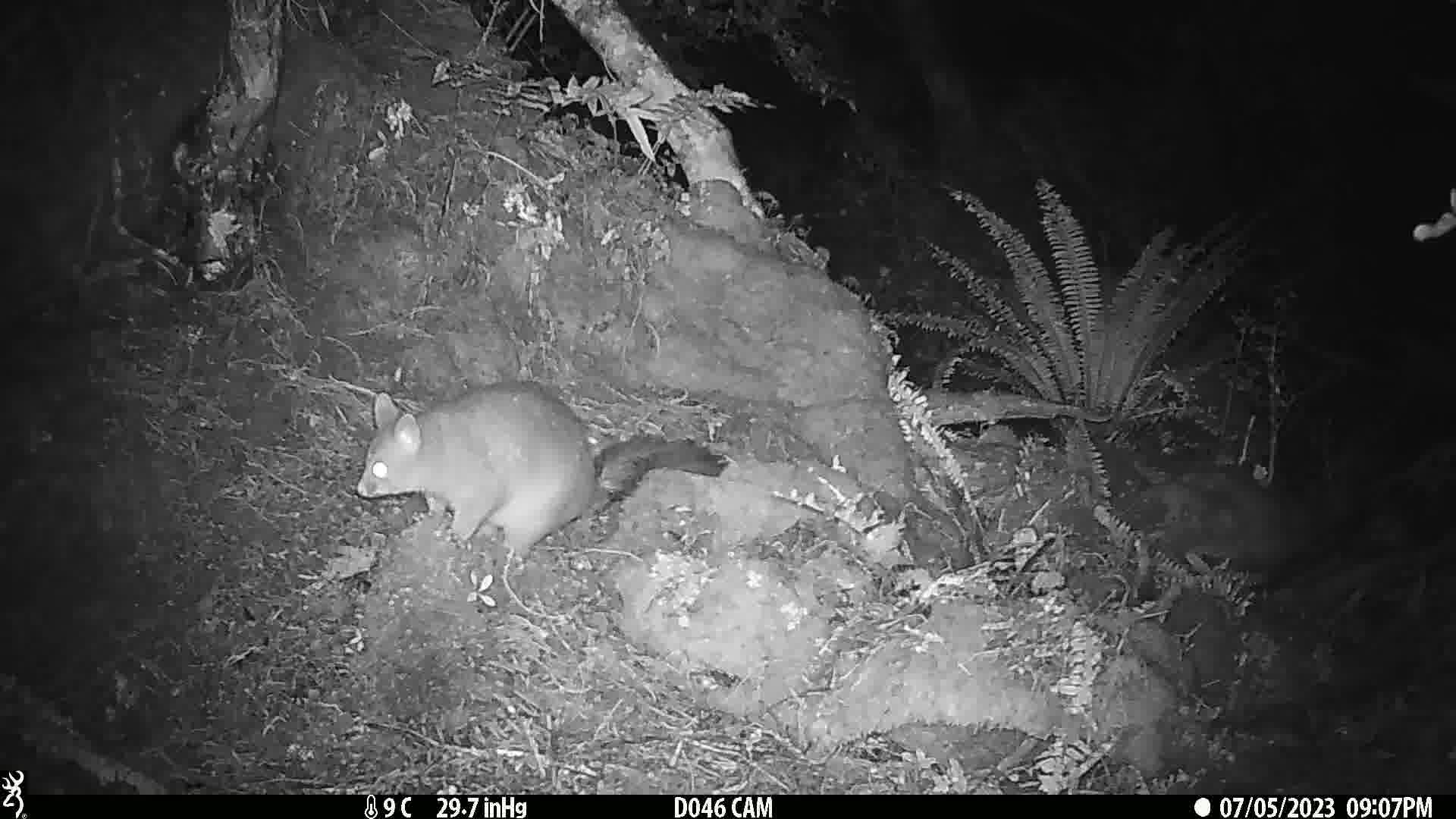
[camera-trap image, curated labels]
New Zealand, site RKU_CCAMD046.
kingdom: Animalia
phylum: Chordata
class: Mammalia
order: Diprotodontia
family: Phalangeridae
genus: Trichosurus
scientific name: Trichosurus vulpecula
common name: common brushtail possum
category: possum